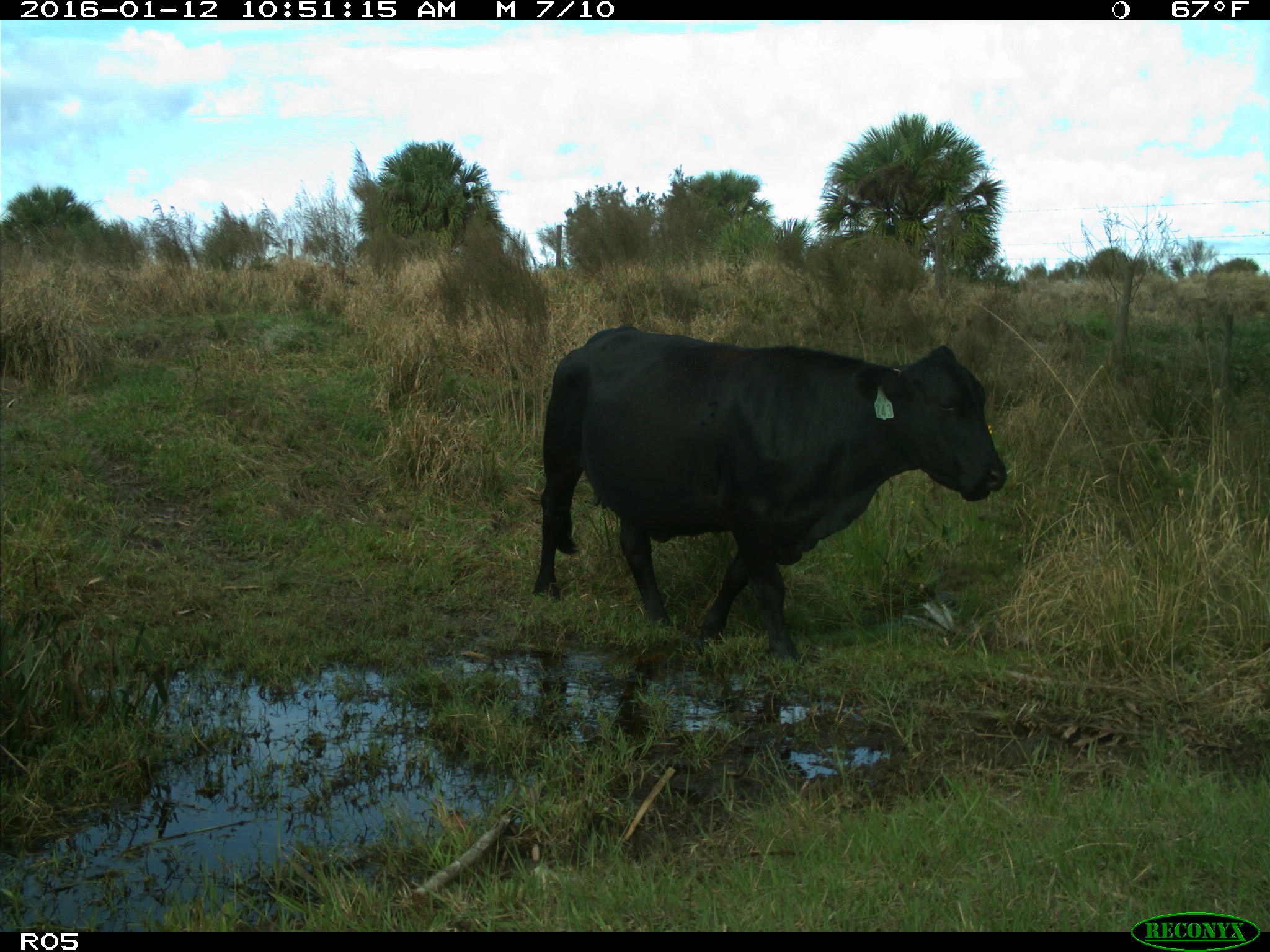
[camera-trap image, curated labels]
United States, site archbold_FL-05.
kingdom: Animalia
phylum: Chordata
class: Mammalia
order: Artiodactyla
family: Bovidae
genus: Bos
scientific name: Bos taurus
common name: domestic cow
Bos taurus (domestic cow).